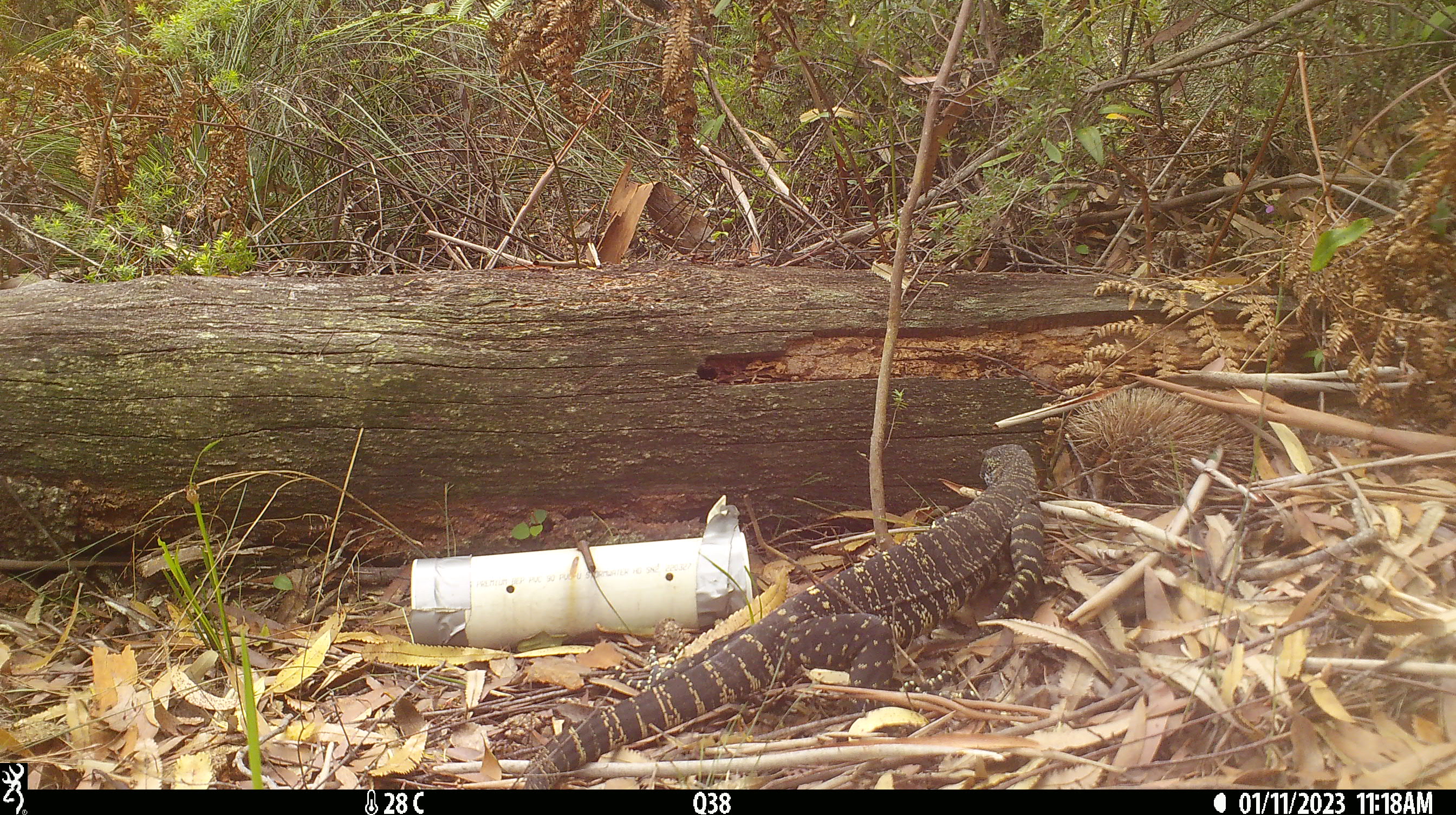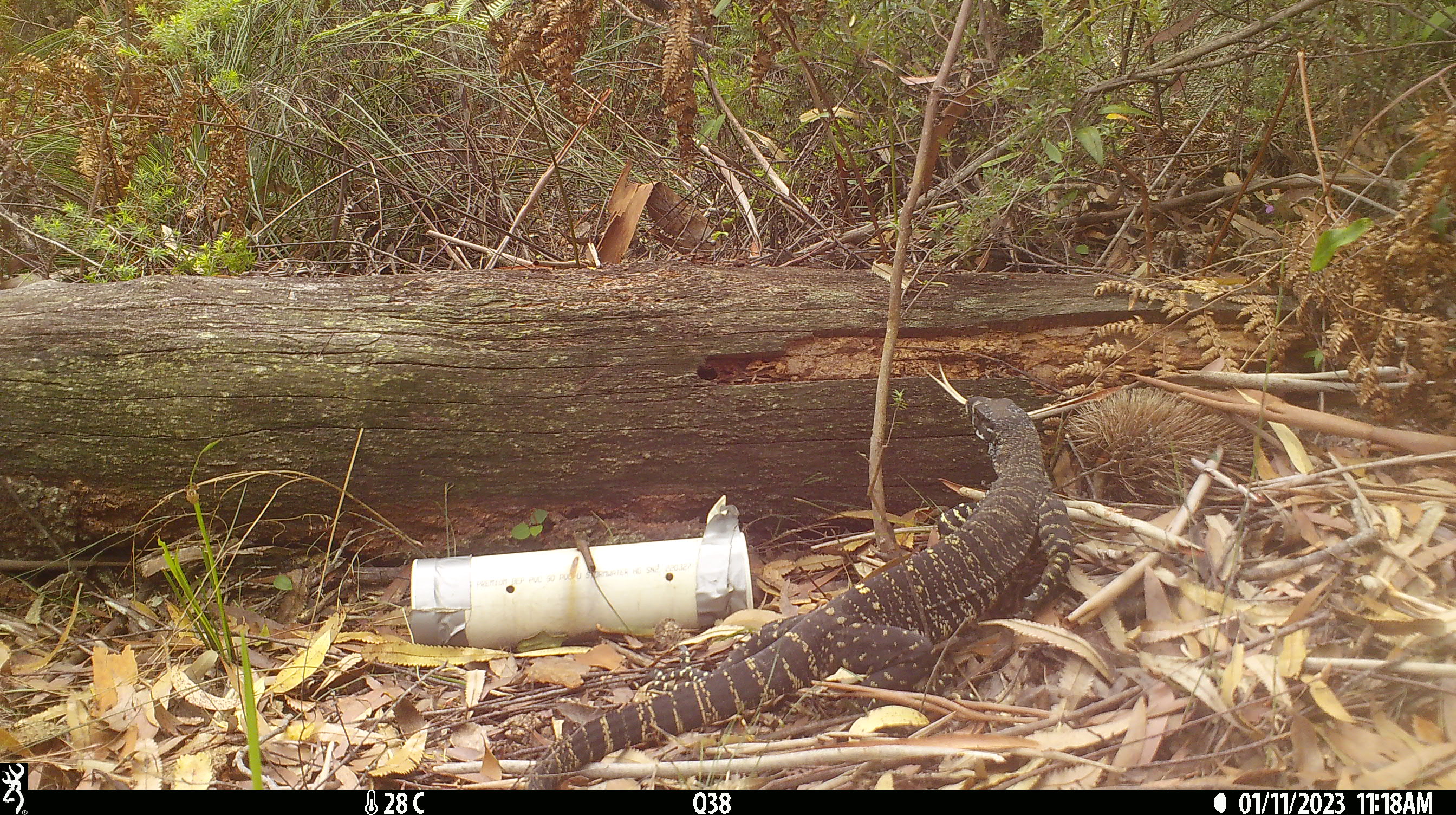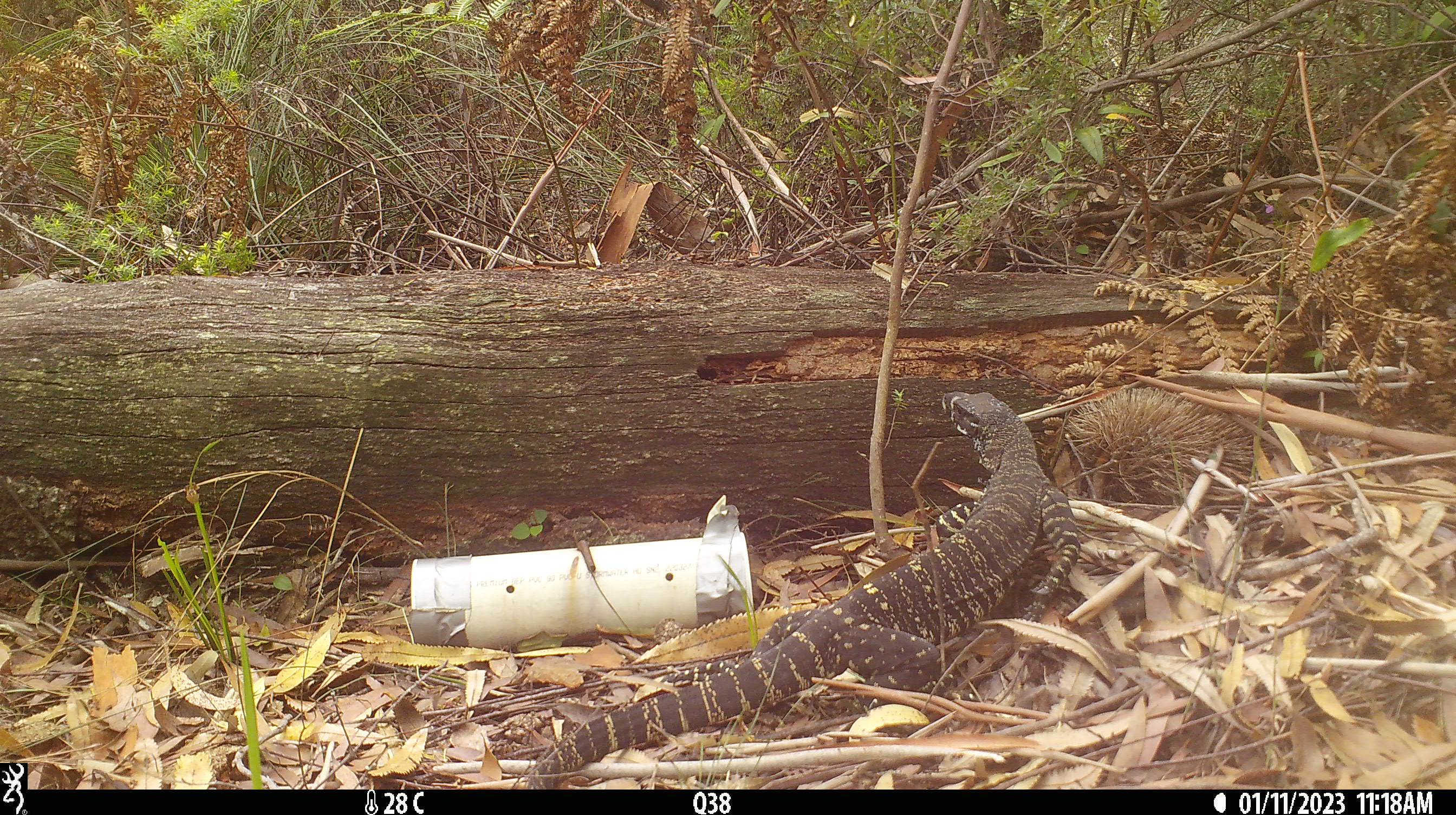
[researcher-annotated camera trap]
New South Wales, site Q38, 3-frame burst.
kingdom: Animalia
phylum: Chordata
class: Reptilia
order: Squamata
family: Varanidae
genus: Varanus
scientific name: Varanus varius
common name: lace monitor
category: goanna